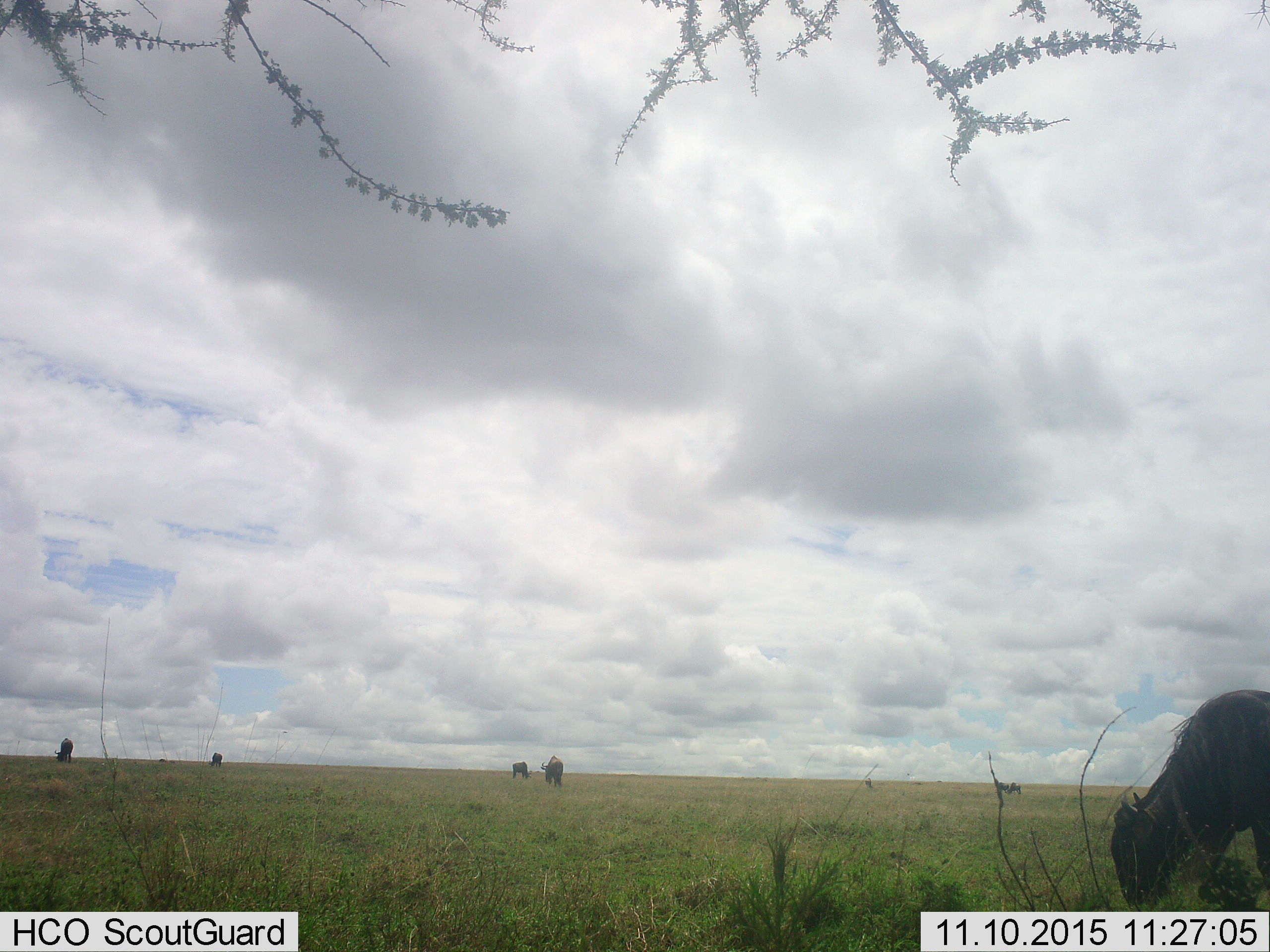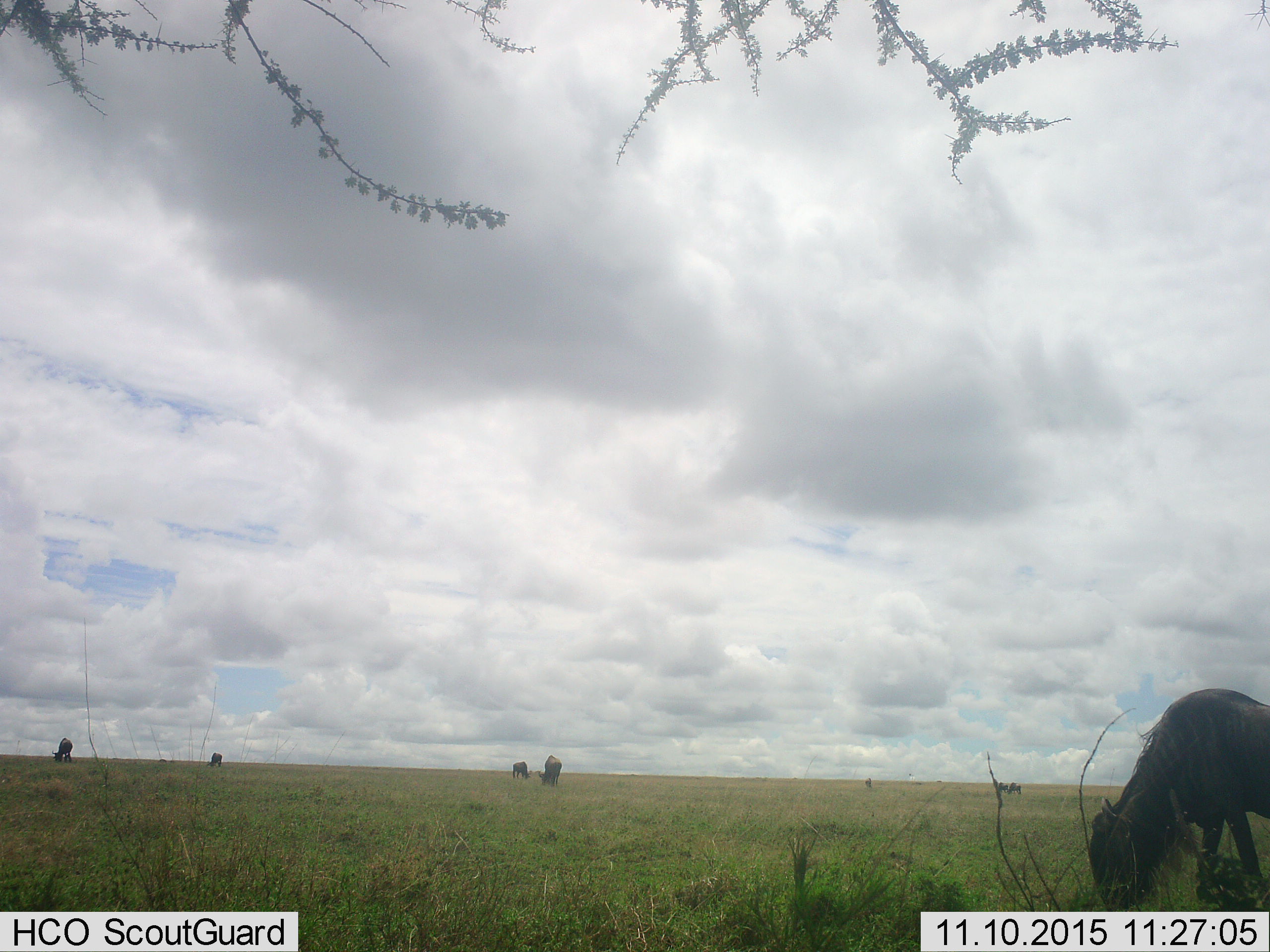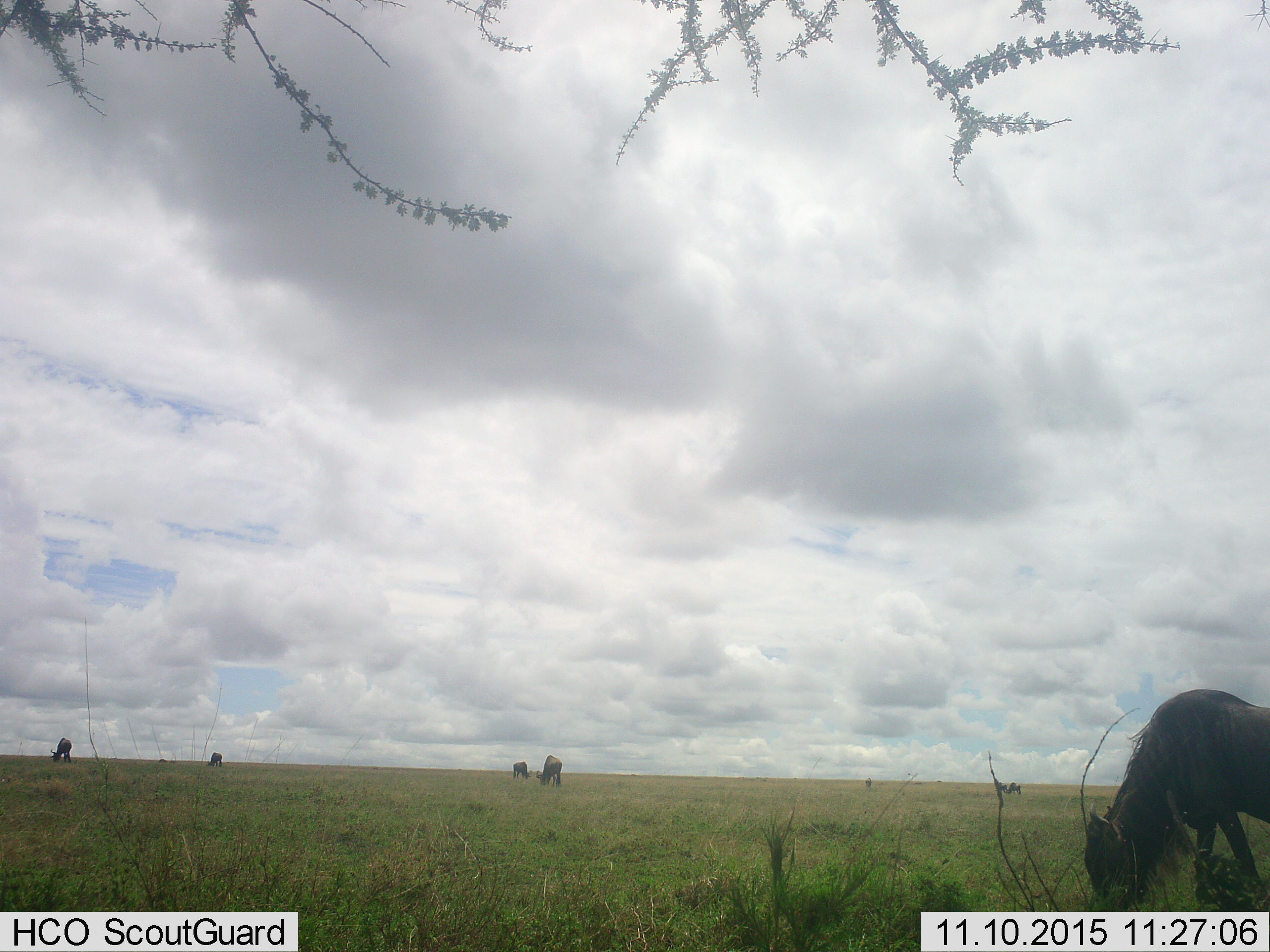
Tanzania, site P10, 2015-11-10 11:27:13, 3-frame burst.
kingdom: Animalia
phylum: Chordata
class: Mammalia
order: Artiodactyla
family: Bovidae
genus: Connochaetes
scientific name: Connochaetes taurinus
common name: blue wildebeest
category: wildebeest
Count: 8.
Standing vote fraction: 50%.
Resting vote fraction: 0%.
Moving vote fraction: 38%.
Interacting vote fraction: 0%.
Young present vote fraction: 0%.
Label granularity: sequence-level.